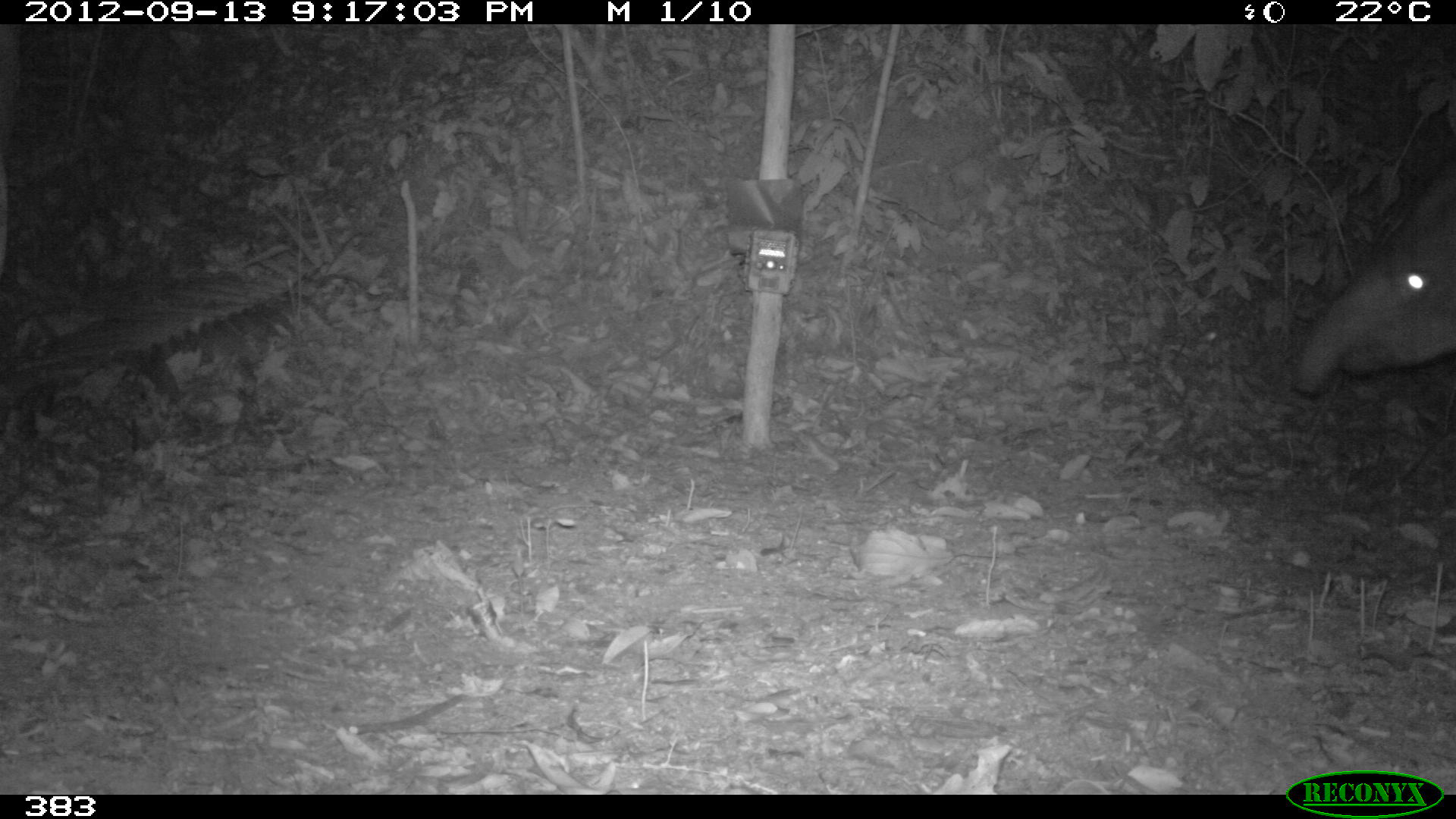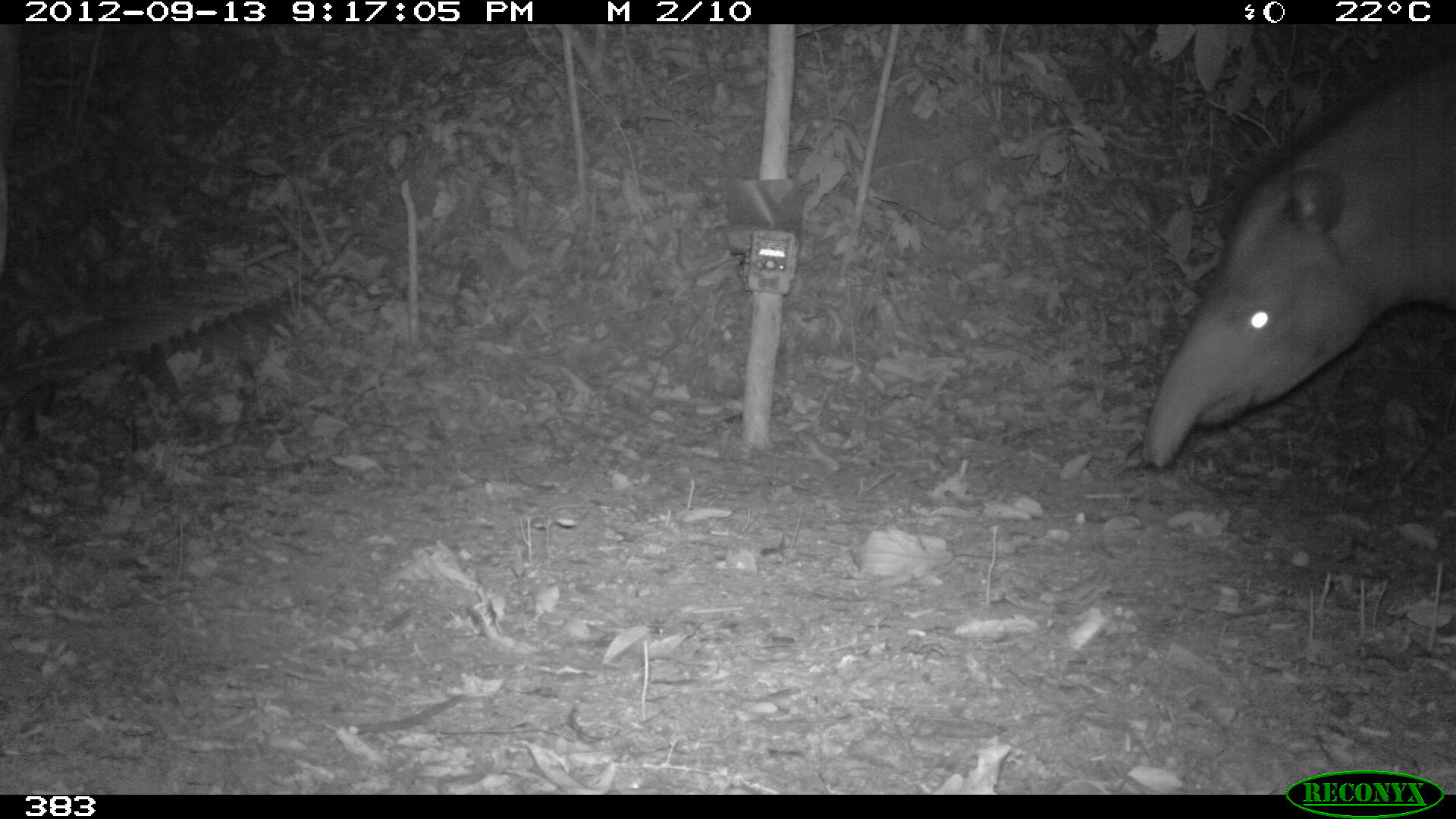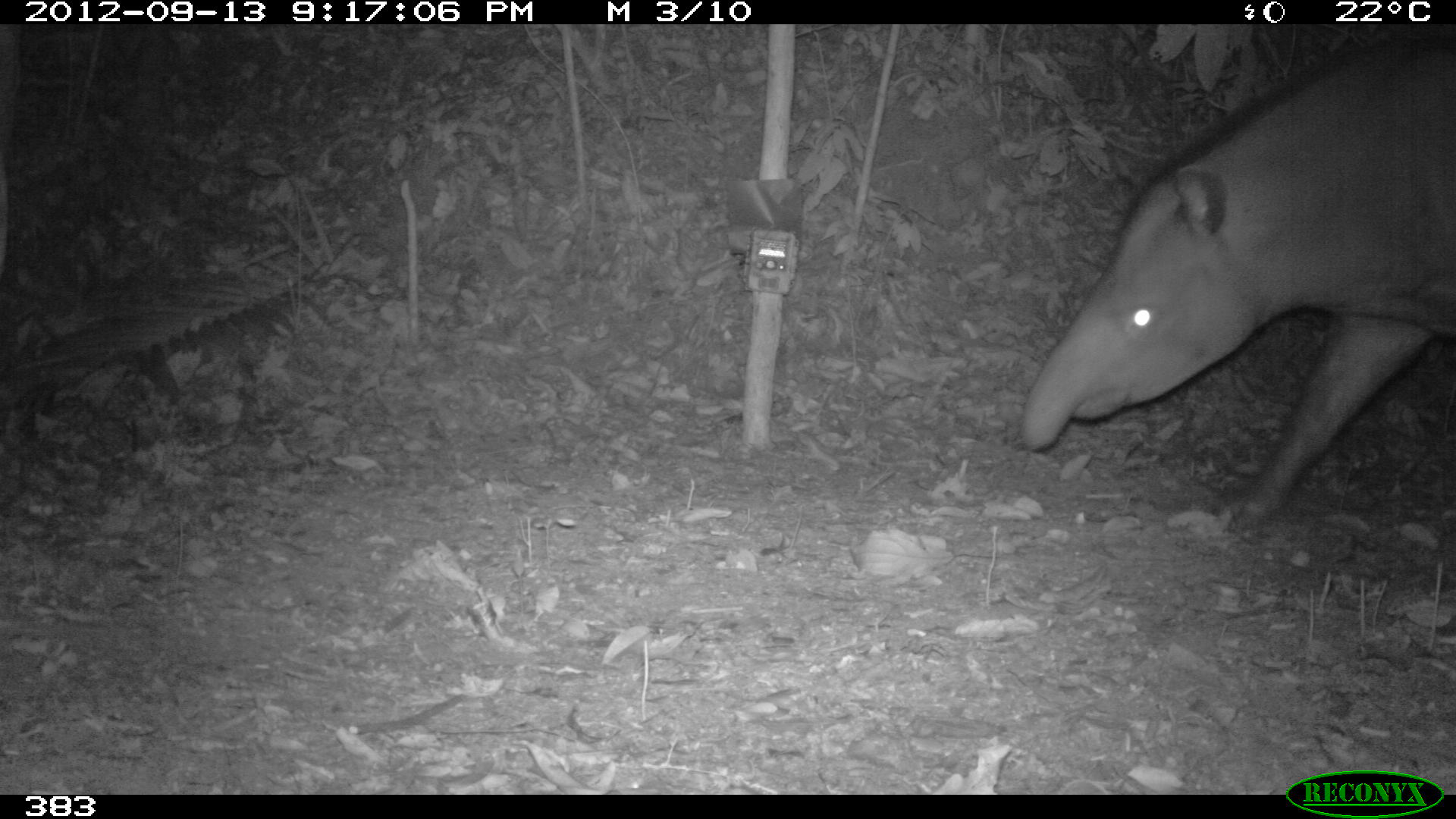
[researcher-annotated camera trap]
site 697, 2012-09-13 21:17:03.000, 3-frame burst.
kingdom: Animalia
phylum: Chordata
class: Mammalia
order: Perissodactyla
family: Tapiridae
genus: Tapirus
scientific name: Tapirus terrestris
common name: south american tapir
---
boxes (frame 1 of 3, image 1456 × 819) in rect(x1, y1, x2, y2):
tapirus terrestris: rect(1290, 176, 1454, 392)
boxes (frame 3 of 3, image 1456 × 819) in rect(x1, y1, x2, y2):
tapirus terrestris: rect(1020, 26, 1455, 532)